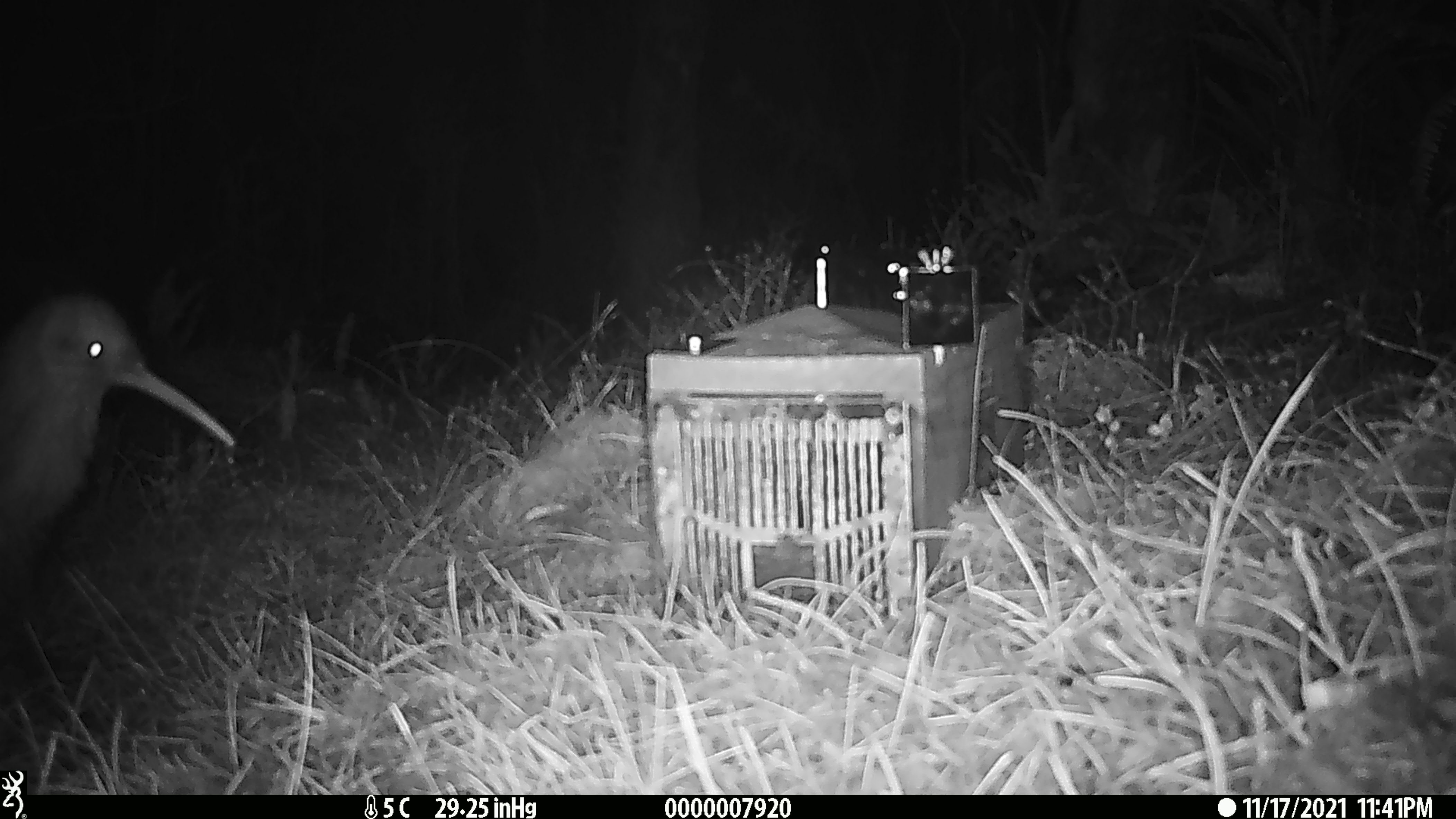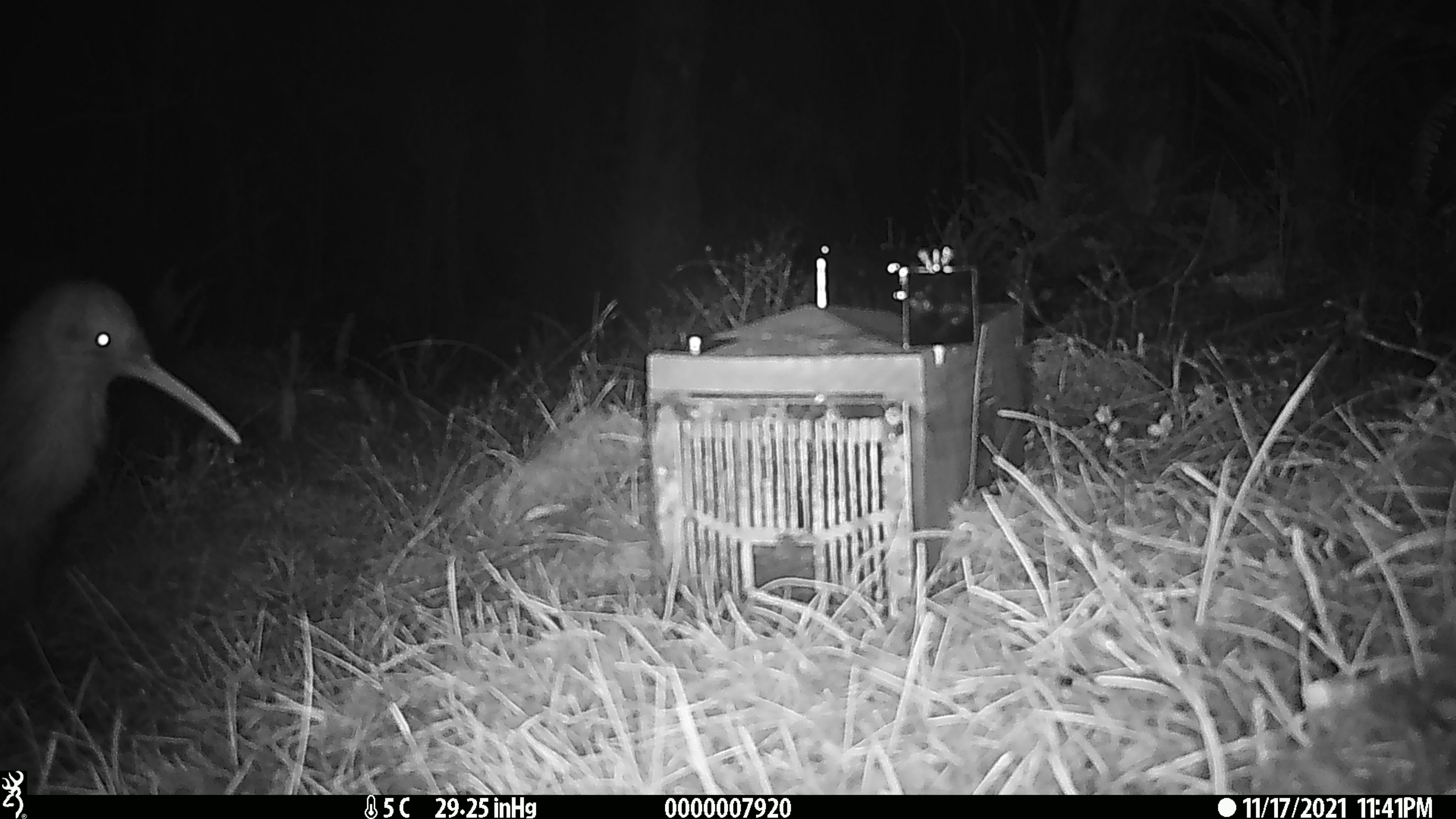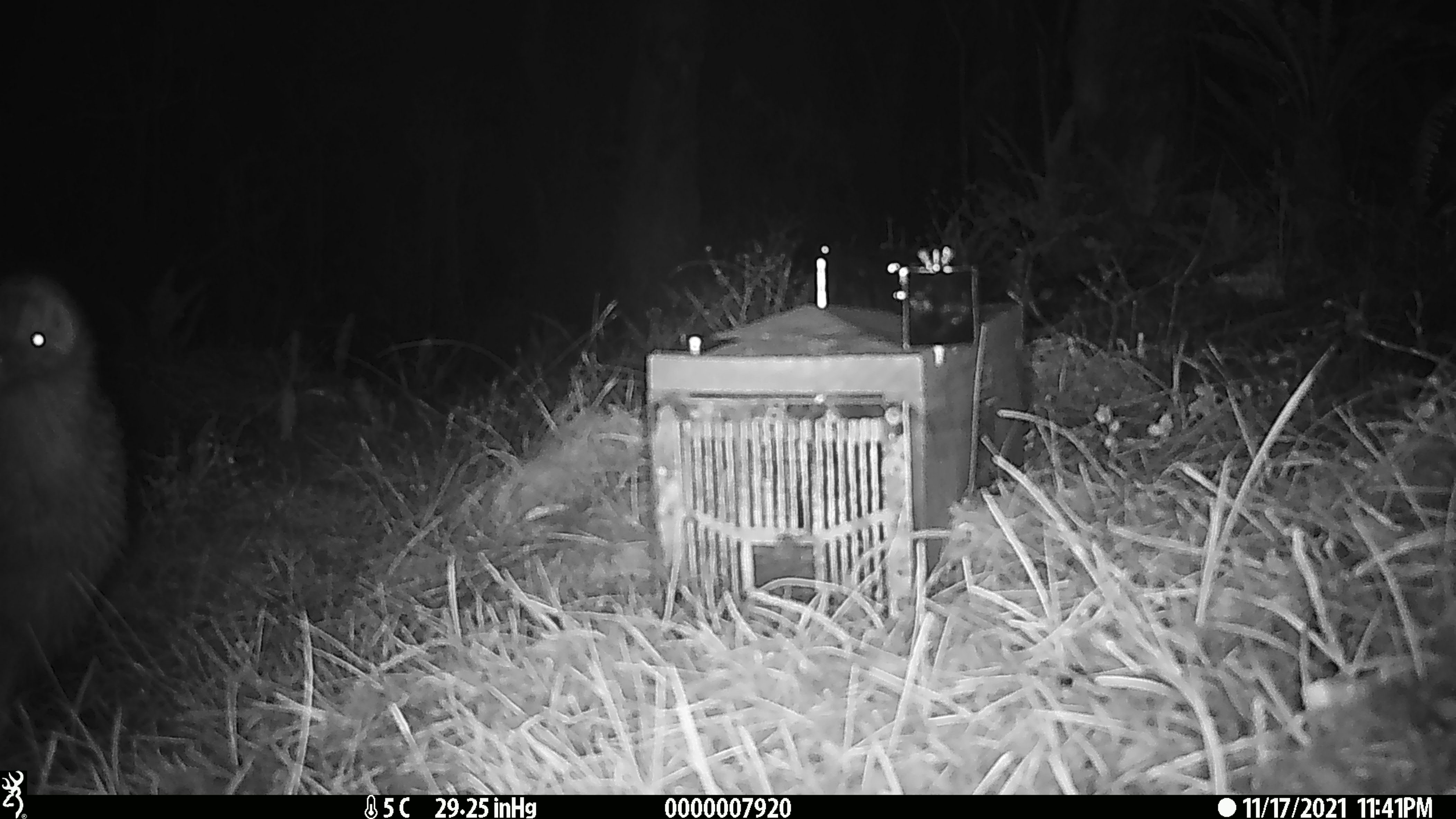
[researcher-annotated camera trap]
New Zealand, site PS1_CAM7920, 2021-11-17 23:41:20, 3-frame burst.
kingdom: Animalia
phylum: Chordata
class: Aves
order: Apterygiformes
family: Apterygidae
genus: Apteryx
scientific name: Apteryx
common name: kiwi